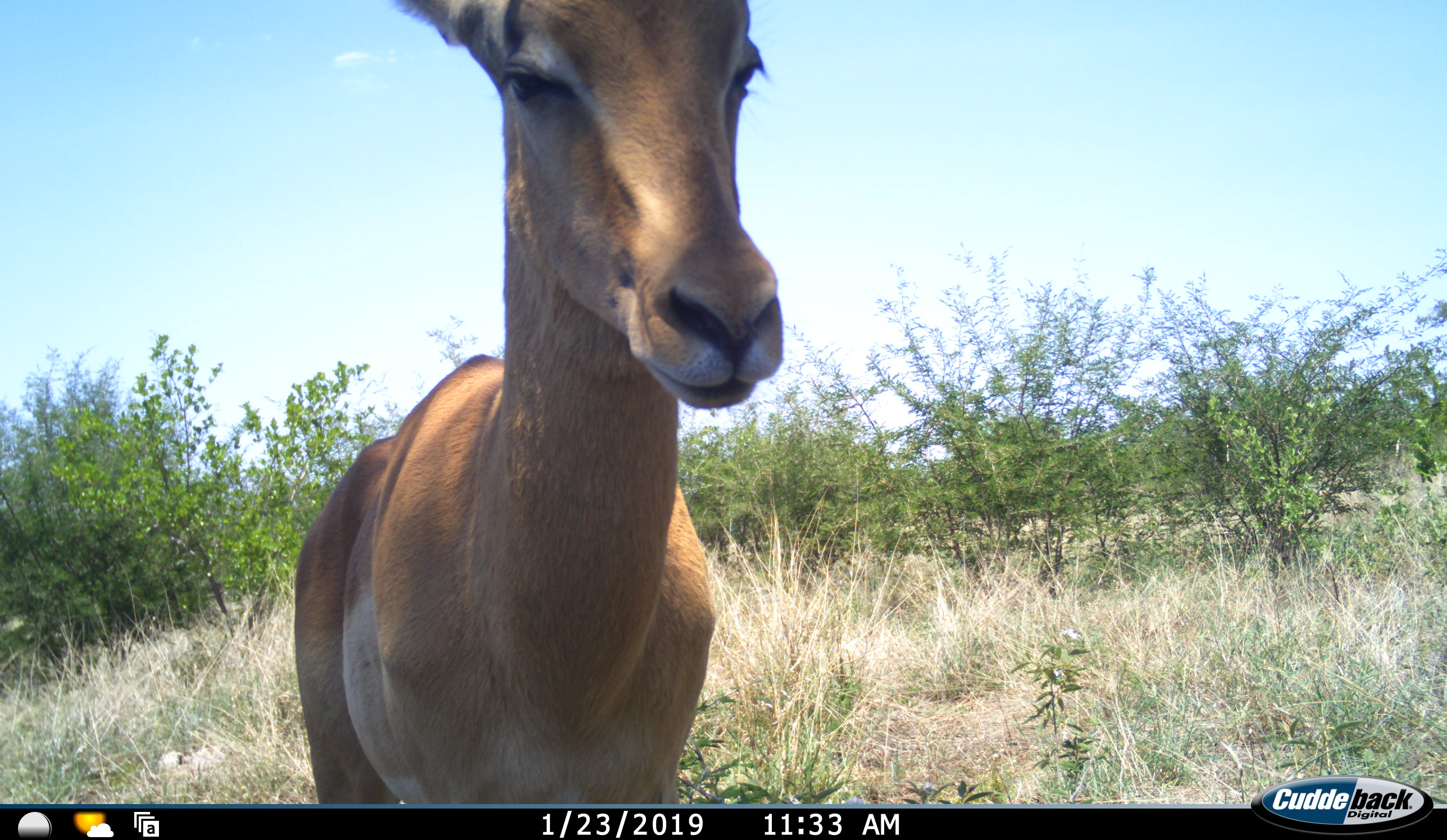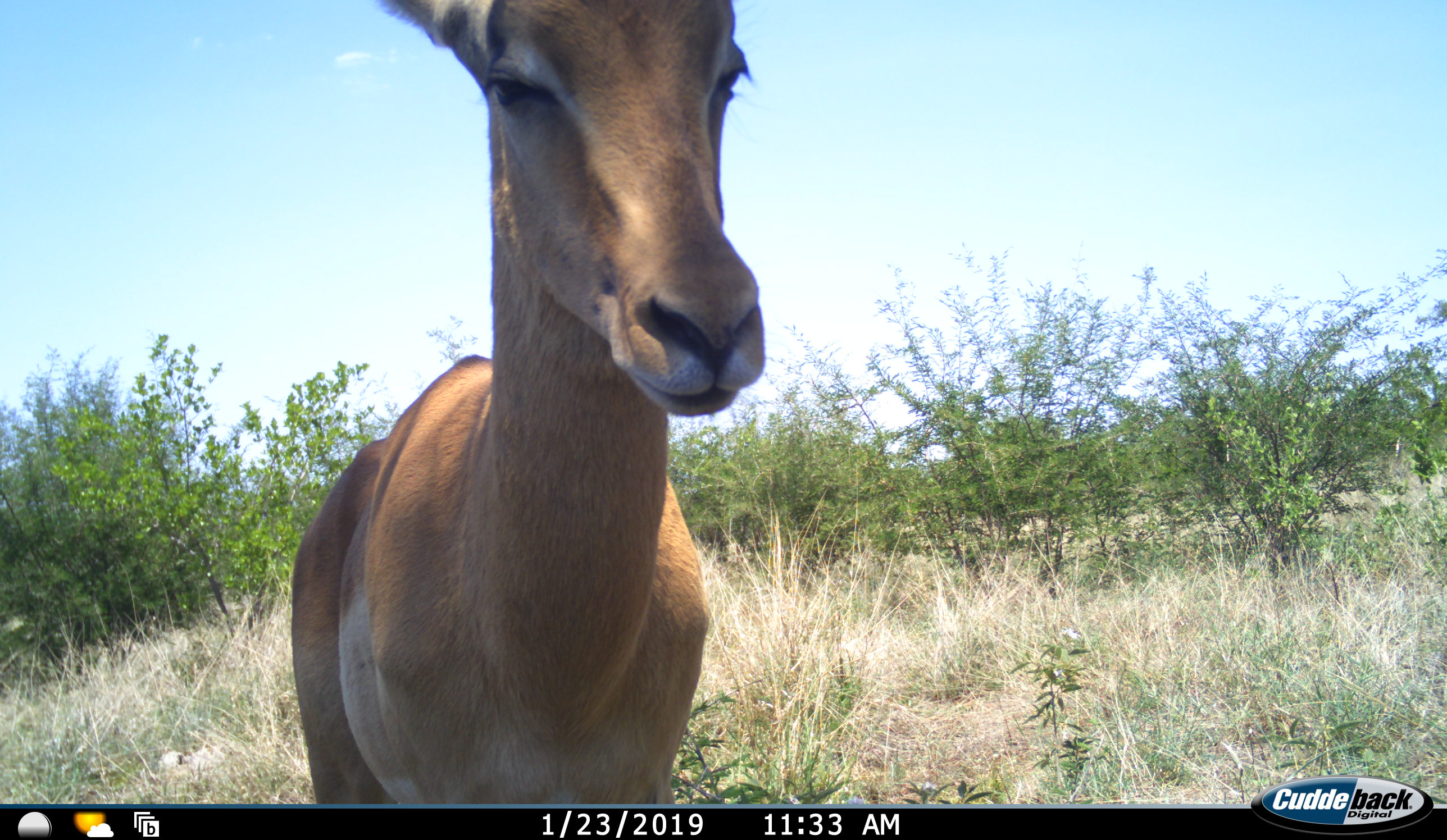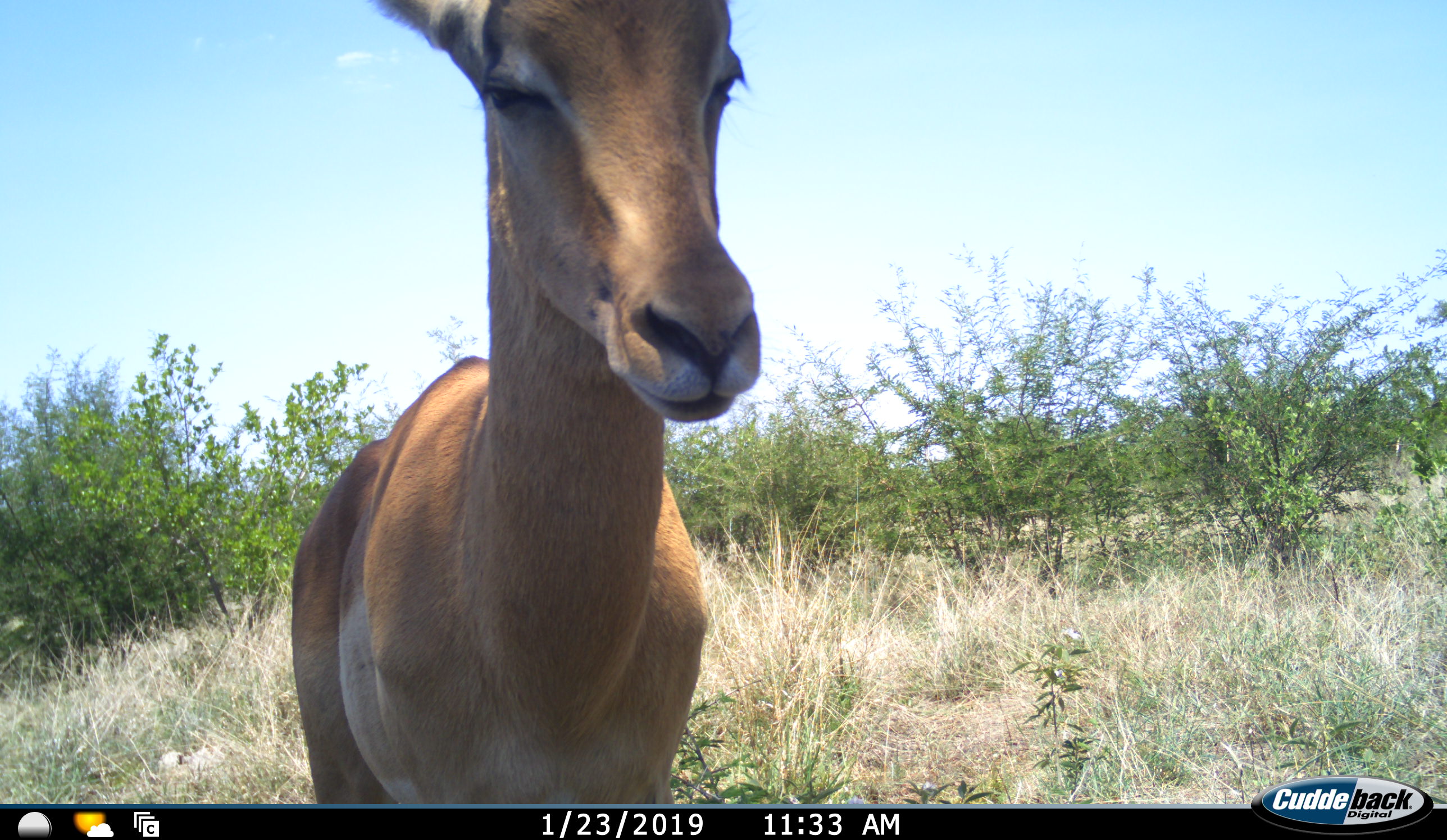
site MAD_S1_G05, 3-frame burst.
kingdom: Animalia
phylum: Chordata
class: Mammalia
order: Artiodactyla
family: Bovidae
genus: Aepyceros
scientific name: Aepyceros melampus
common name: impala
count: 1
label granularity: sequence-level